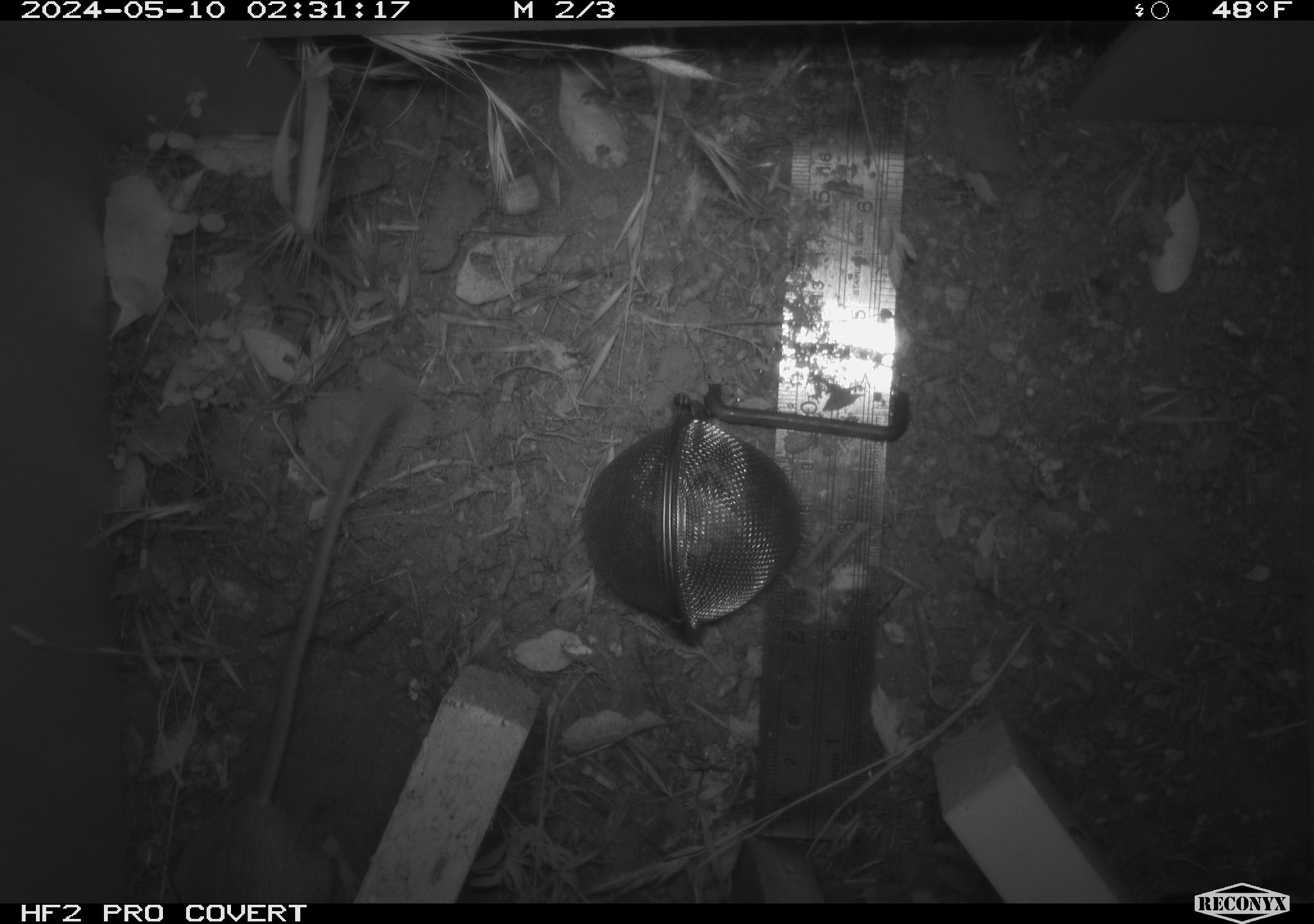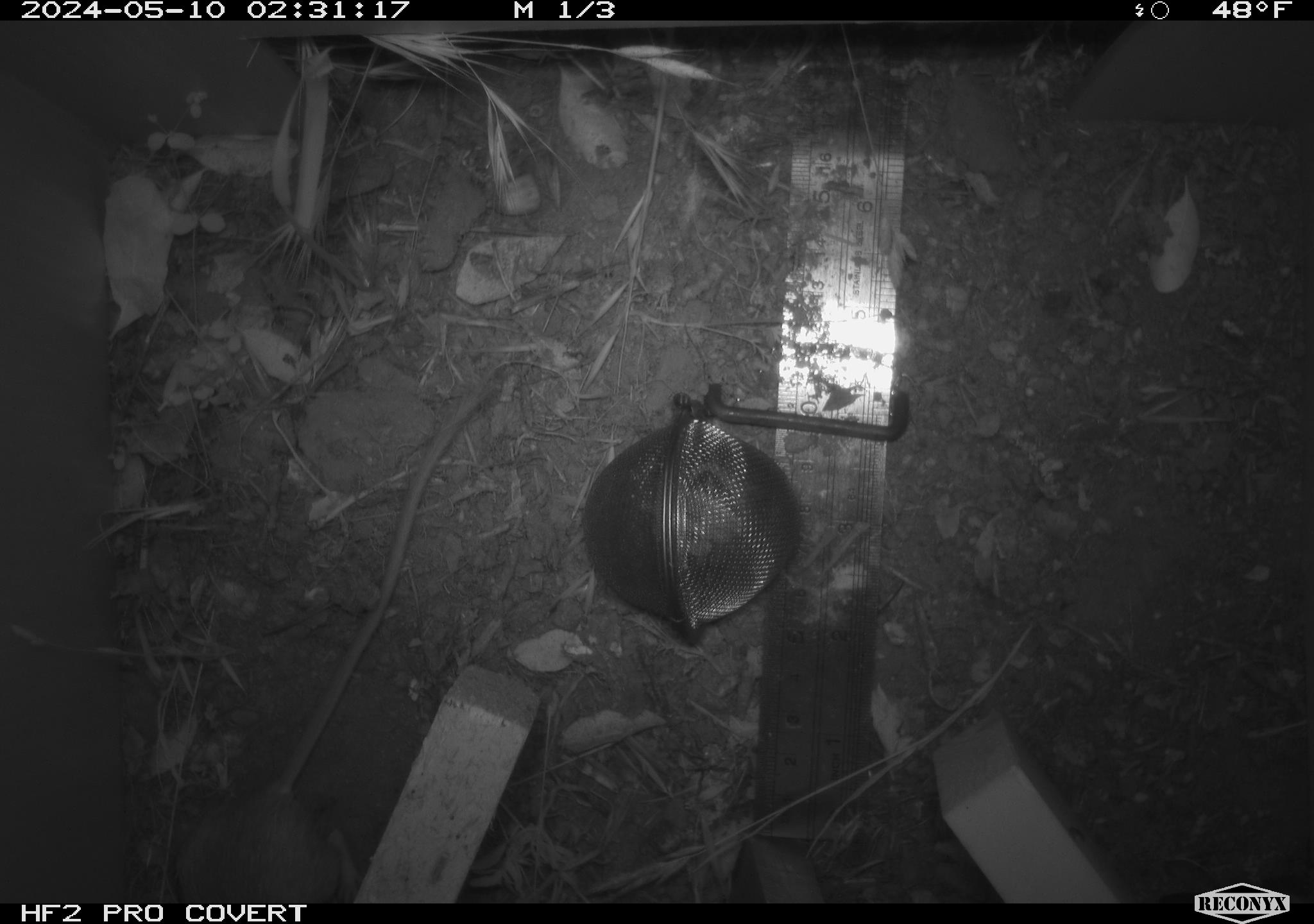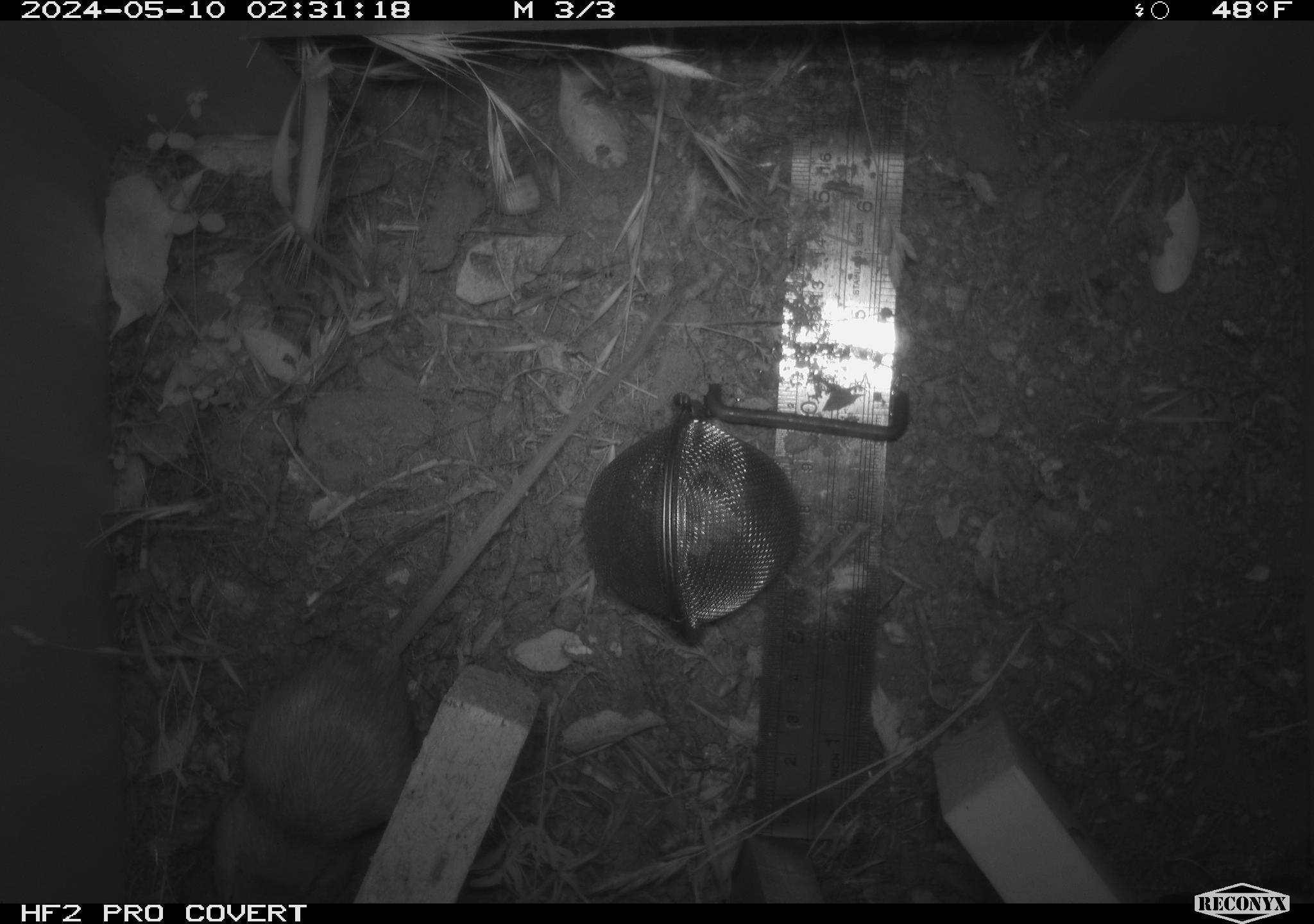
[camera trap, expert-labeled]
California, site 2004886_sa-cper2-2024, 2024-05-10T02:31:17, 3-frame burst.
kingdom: Animalia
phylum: Chordata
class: Mammalia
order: Rodentia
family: Heteromyidae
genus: Dipodomys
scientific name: Dipodomys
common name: kangaroo rats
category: dipodomys species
Dipodomys species (kangaroo rats) (Dipodomys).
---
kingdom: Animalia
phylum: Chordata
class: Mammalia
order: Rodentia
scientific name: Rodentia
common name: rodent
Rodent (Rodentia).